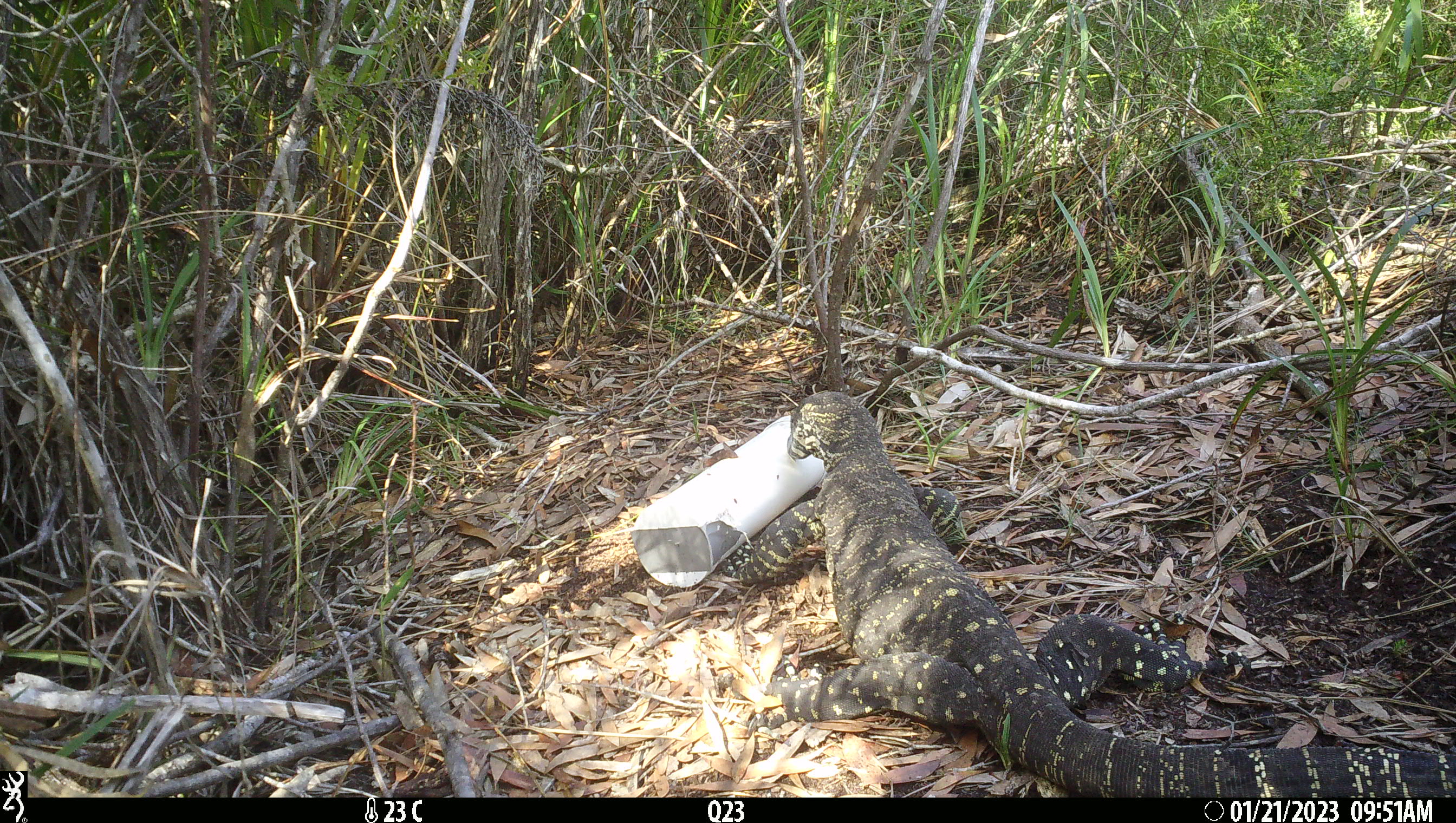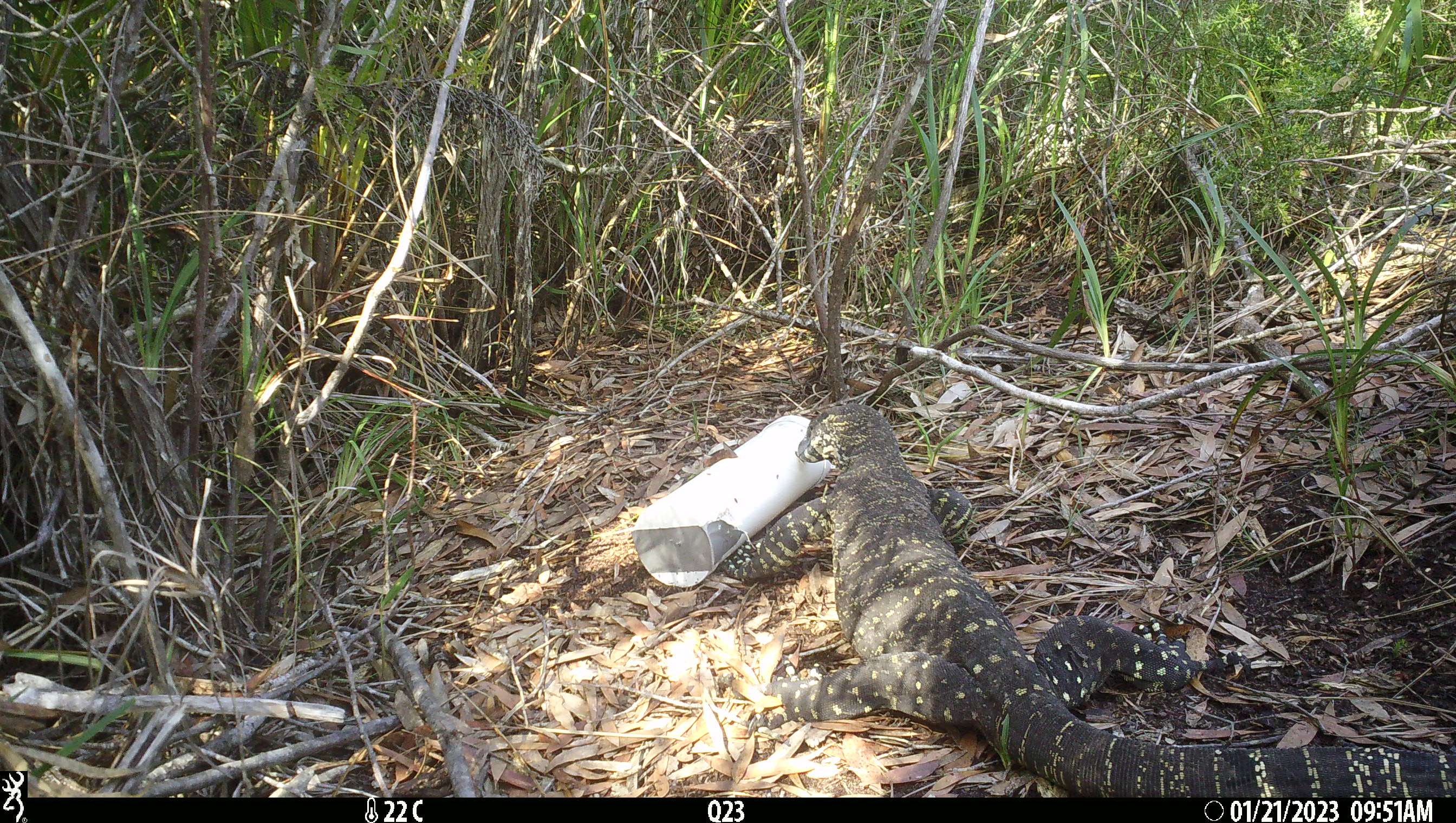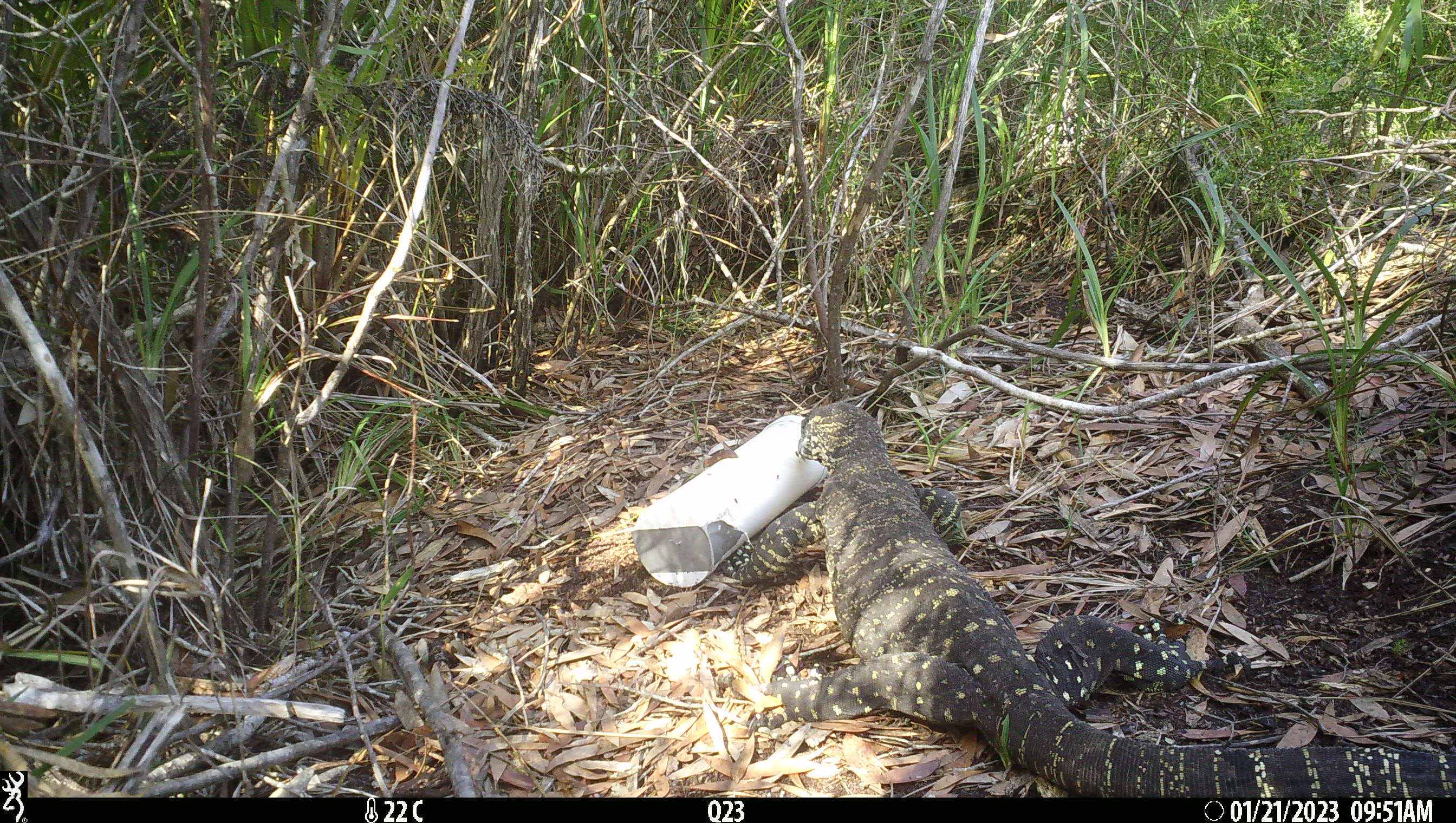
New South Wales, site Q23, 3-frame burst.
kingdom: Animalia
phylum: Chordata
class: Reptilia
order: Squamata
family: Varanidae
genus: Varanus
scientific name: Varanus varius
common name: lace monitor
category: goanna